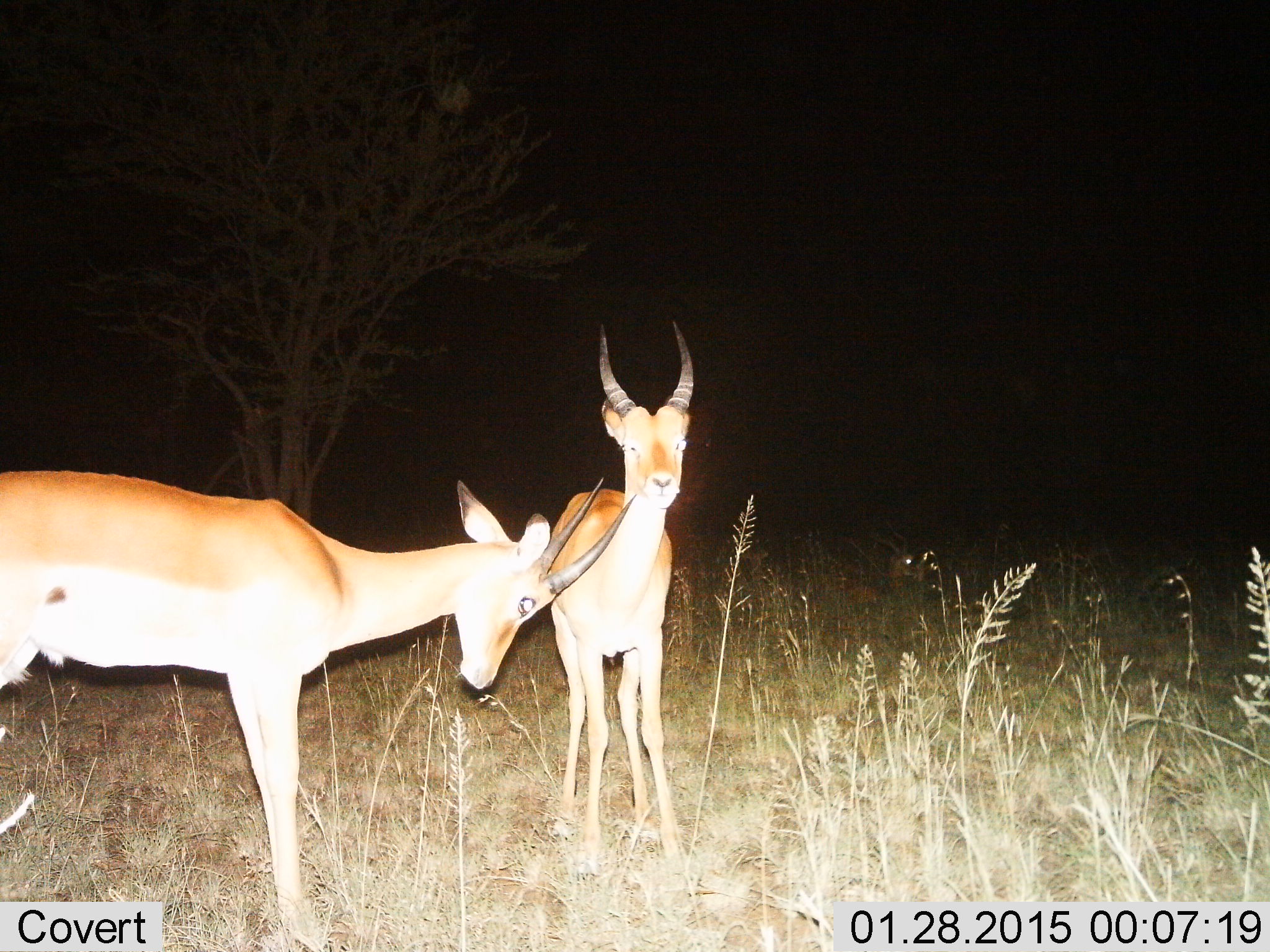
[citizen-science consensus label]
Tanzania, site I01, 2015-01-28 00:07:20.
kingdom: Animalia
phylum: Chordata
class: Mammalia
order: Artiodactyla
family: Bovidae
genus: Nanger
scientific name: Nanger granti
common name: grant's gazelle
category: gazellegrants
Gazellegrants (grant's gazelle) (Nanger granti), count 2. Behavior (volunteer vote fractions): standing 90%, resting 0%, moving 0%, interacting 10%. Young present (vote fraction): 10%. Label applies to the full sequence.